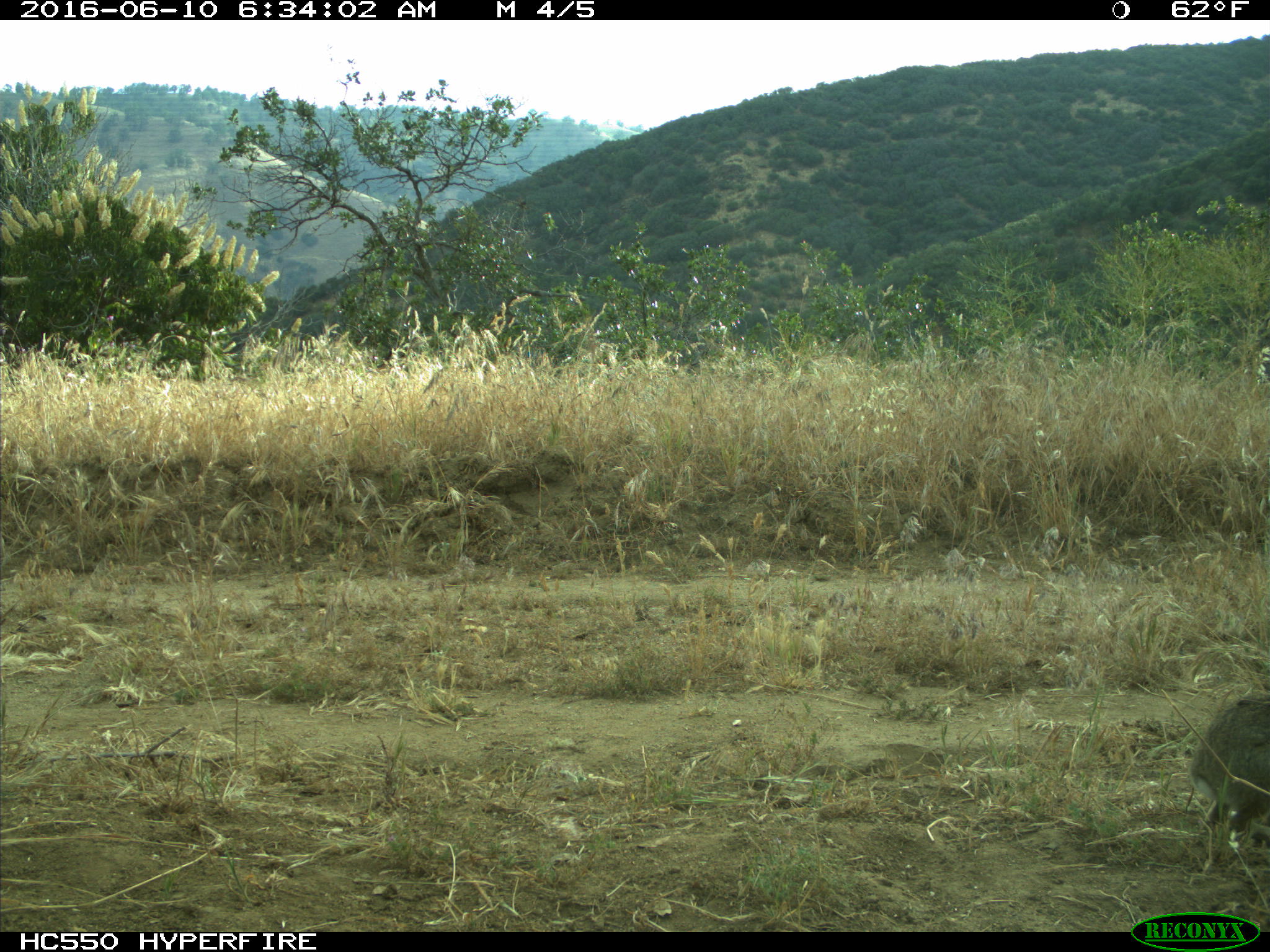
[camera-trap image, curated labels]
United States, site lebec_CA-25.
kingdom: Animalia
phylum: Chordata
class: Mammalia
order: Lagomorpha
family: Leporidae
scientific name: Leporidae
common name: rabbits and hares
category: unidentified rabbit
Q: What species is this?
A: Unidentified rabbit (rabbits and hares) (Leporidae).